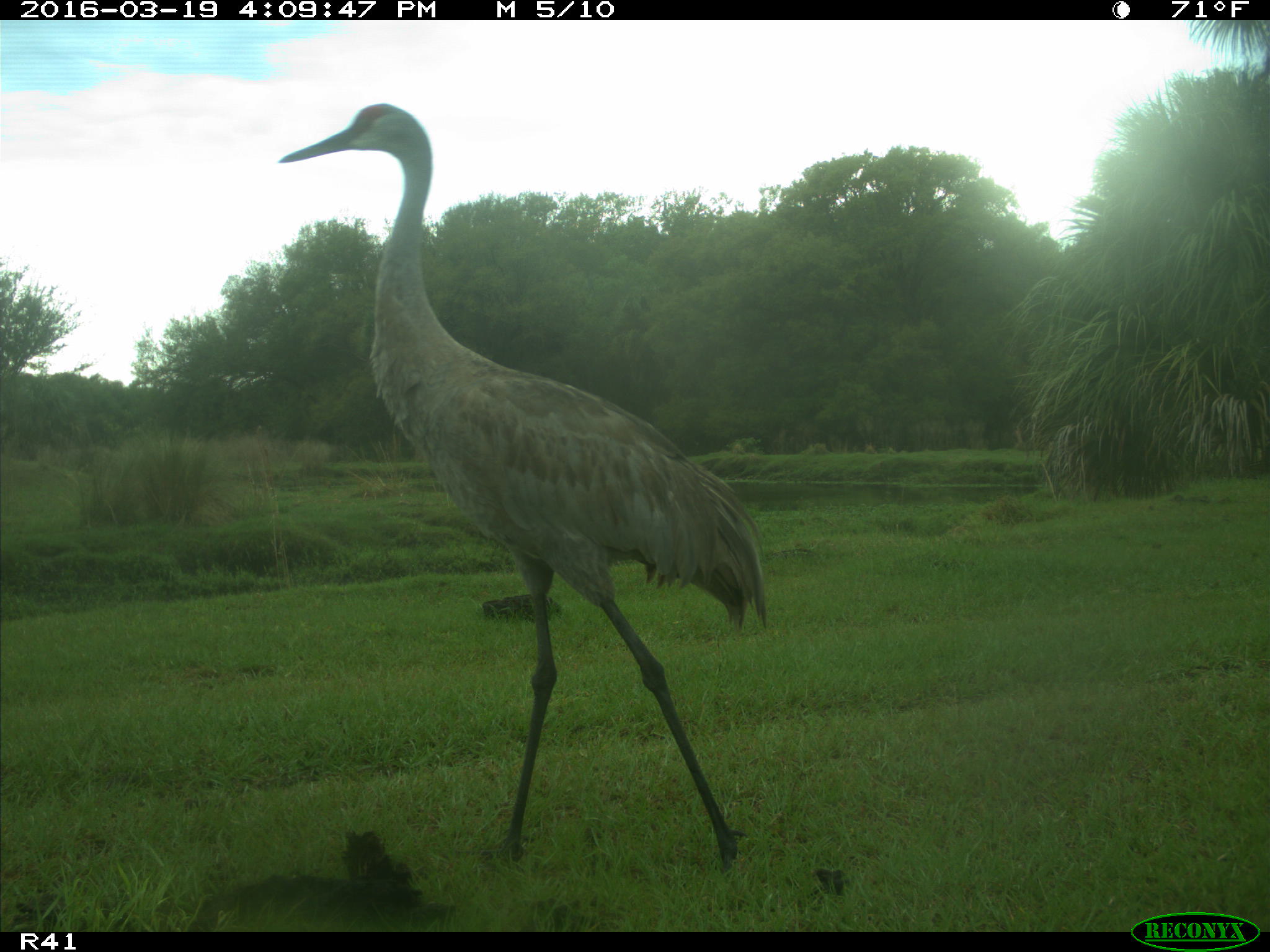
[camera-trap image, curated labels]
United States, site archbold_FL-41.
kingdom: Animalia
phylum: Chordata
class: Aves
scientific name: Aves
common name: birds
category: unidentified bird